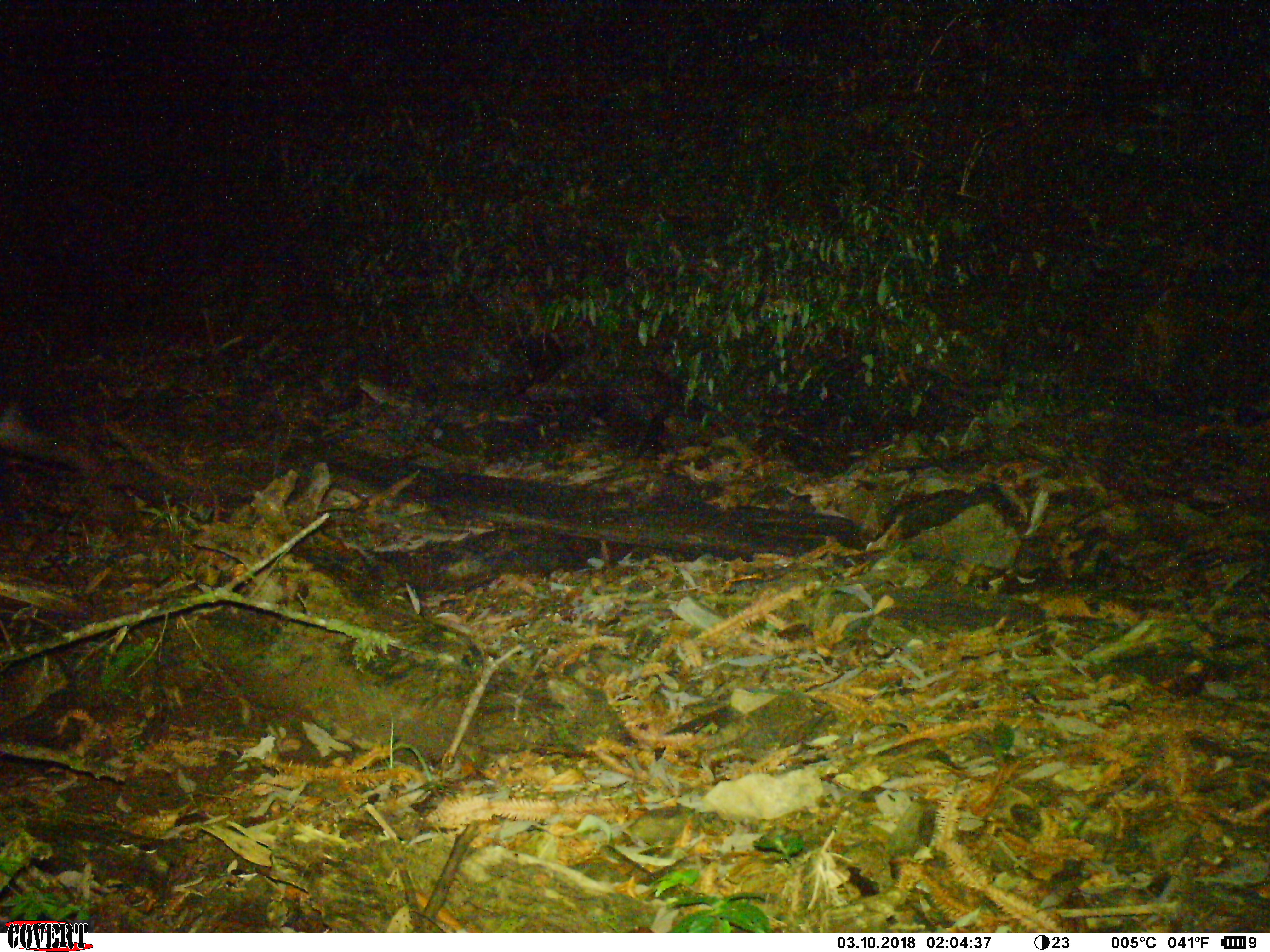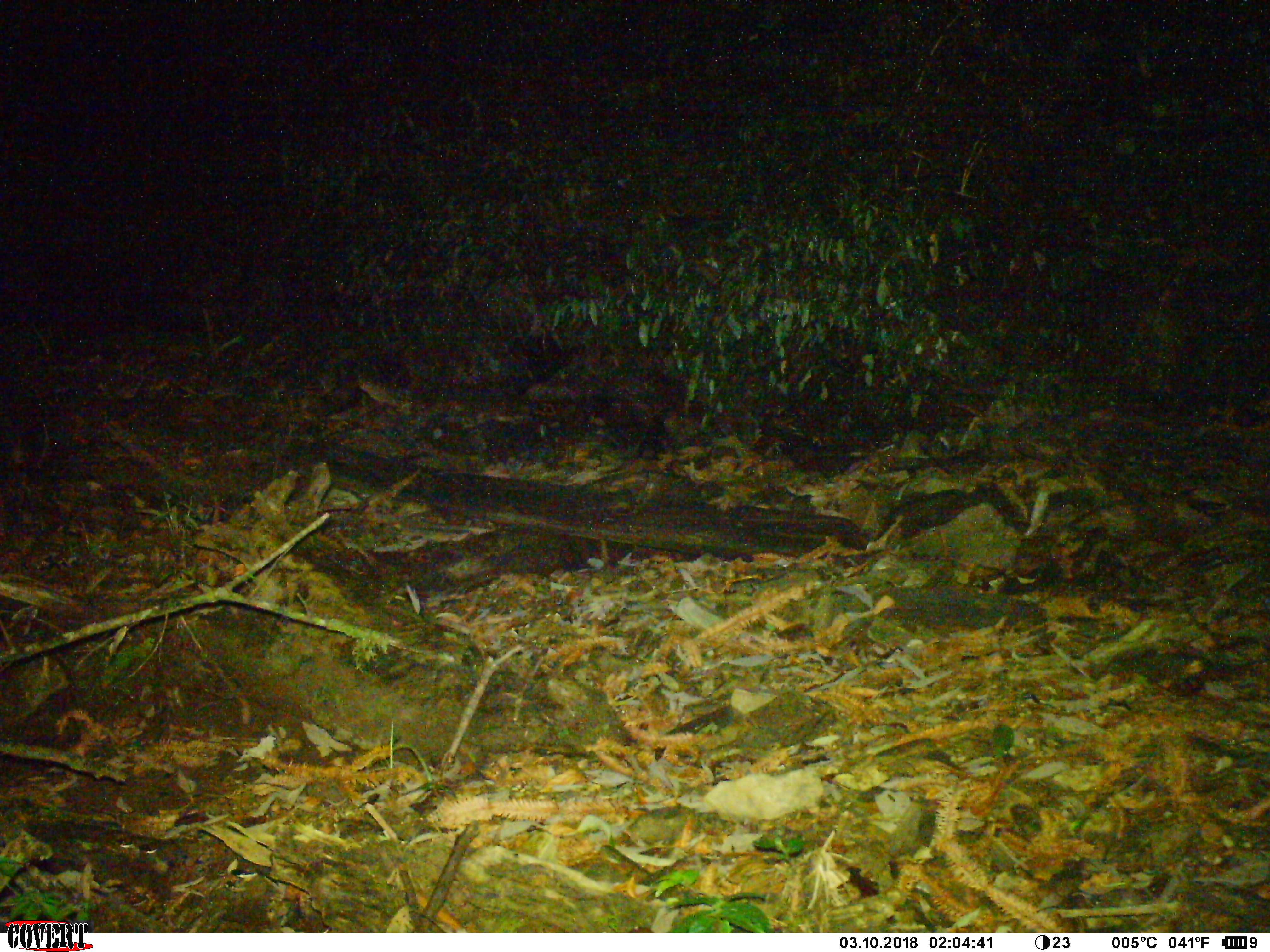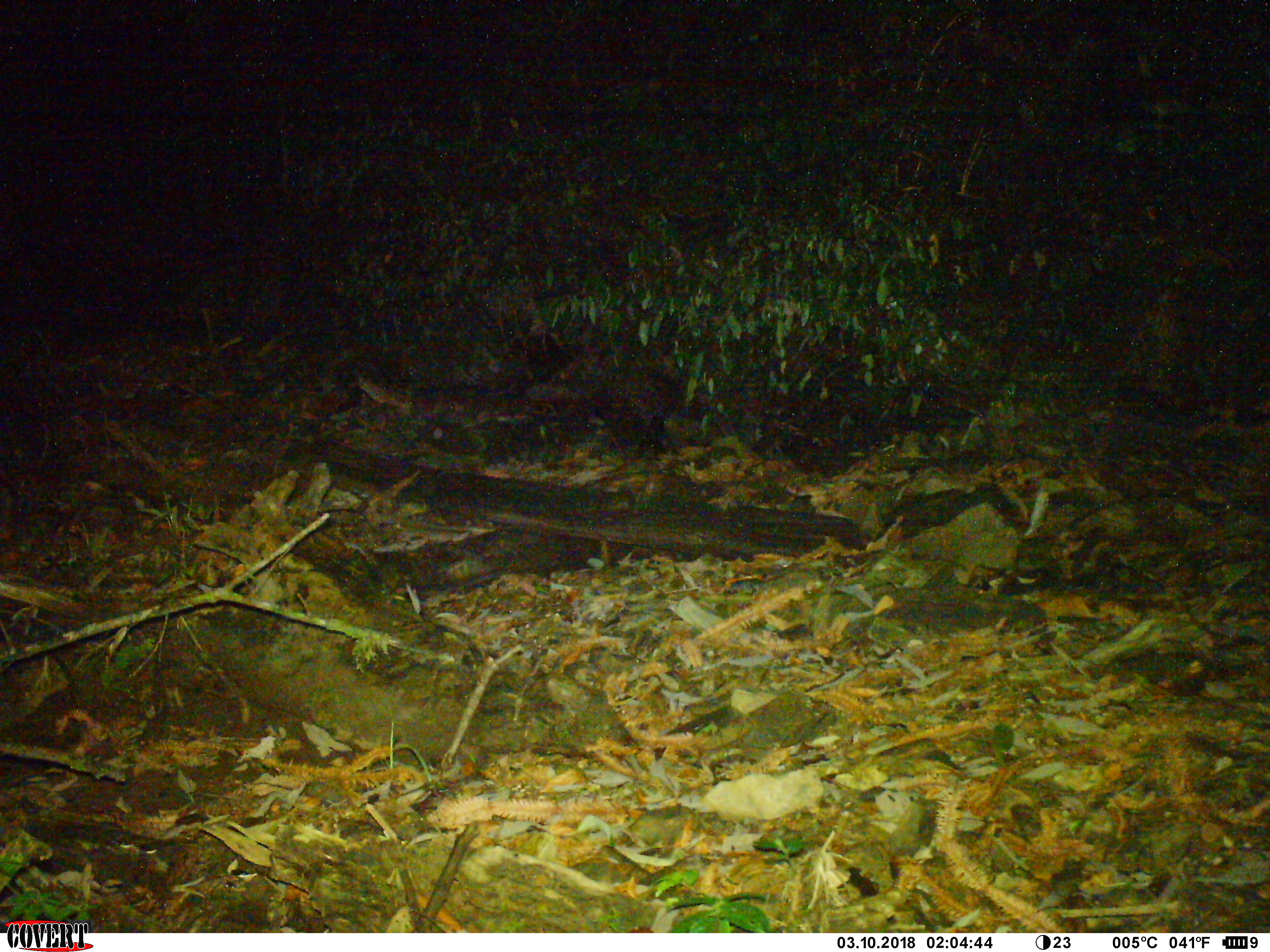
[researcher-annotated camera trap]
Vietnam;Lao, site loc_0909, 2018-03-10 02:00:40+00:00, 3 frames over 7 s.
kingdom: Animalia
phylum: Chordata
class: Mammalia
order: Artiodactyla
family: Bovidae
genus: Capricornis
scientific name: Capricornis sumatraensis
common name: chinese serow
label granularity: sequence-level